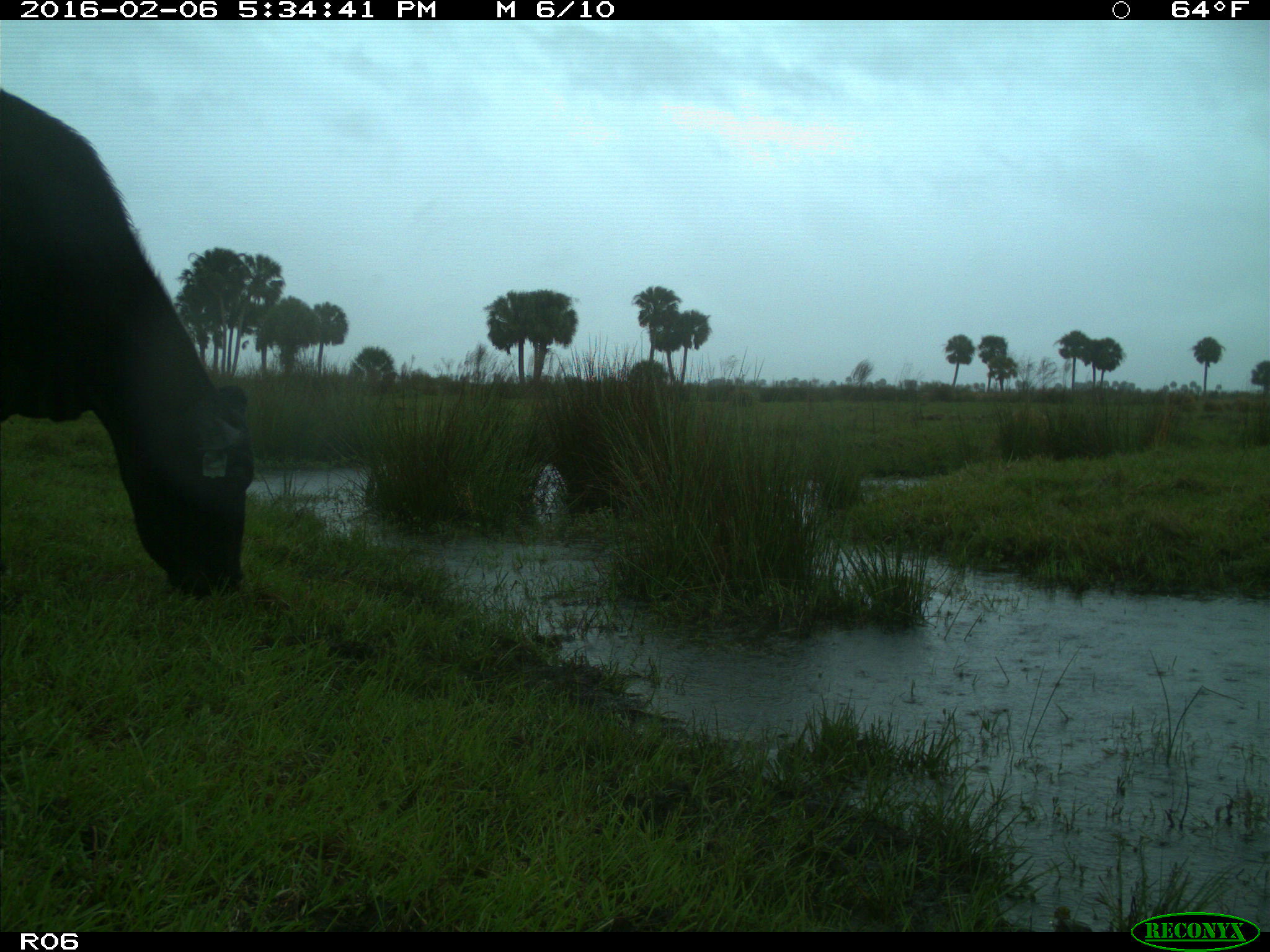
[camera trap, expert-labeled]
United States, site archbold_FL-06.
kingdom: Animalia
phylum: Chordata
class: Mammalia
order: Artiodactyla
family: Bovidae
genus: Bos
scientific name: Bos taurus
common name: domestic cow